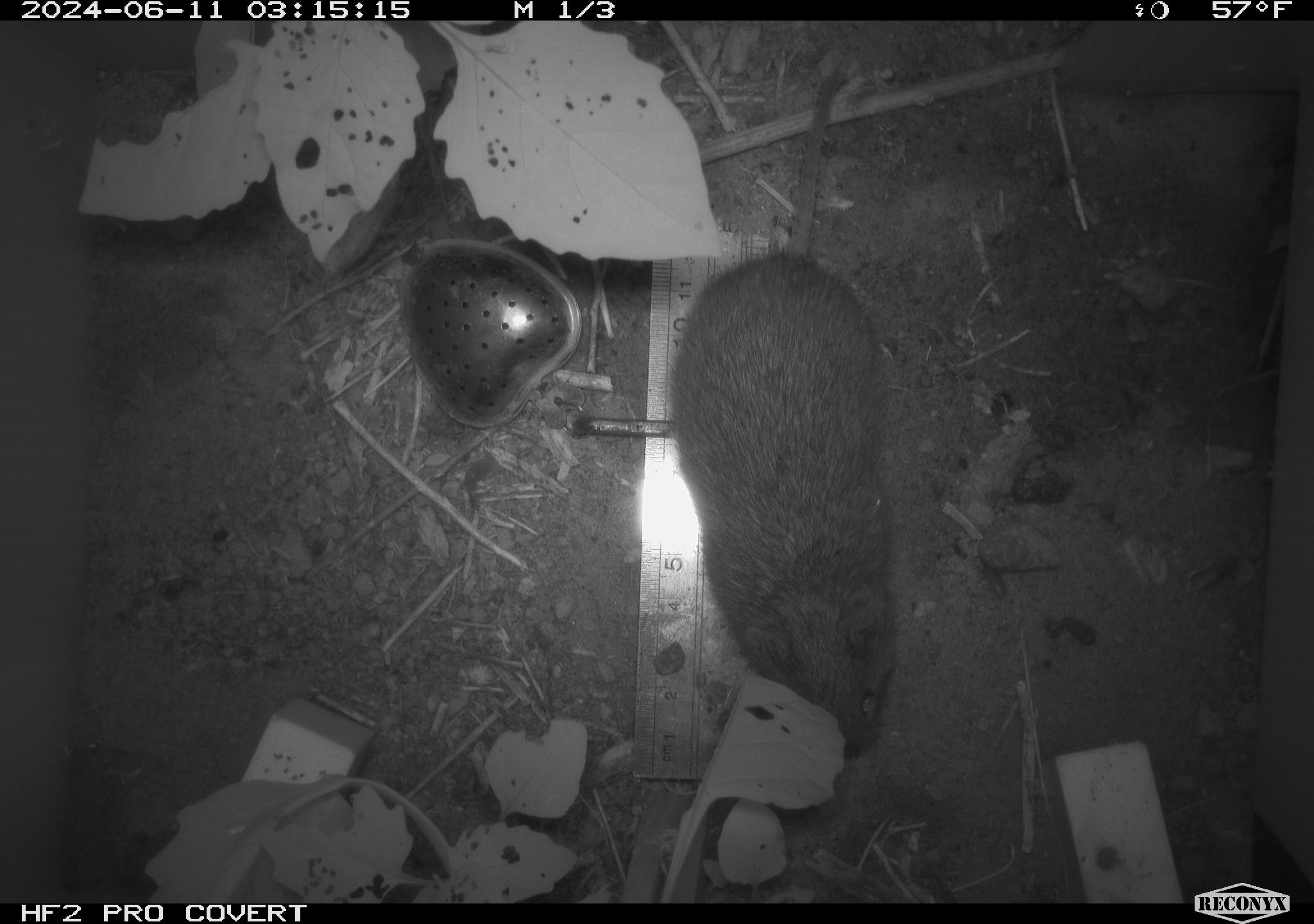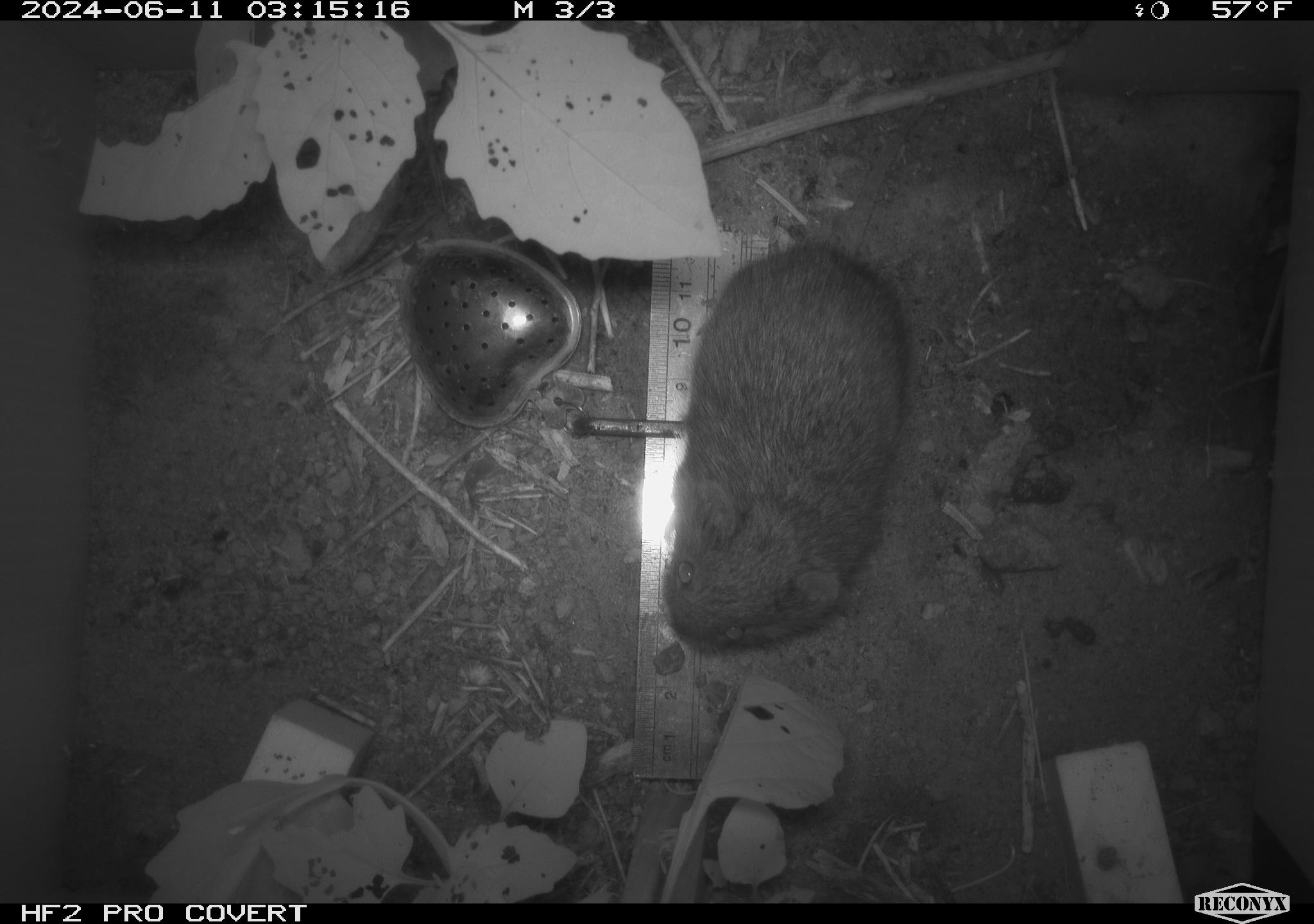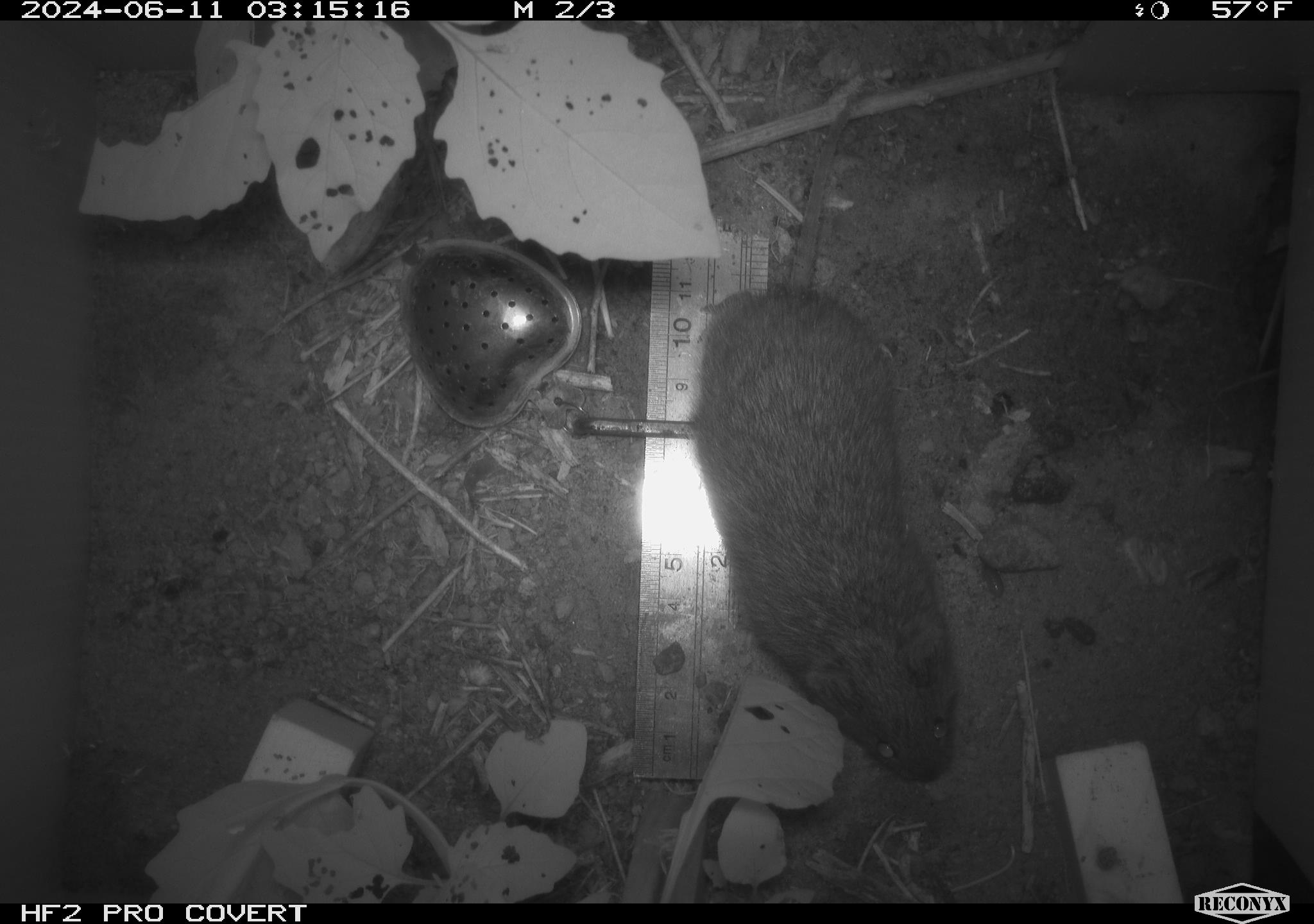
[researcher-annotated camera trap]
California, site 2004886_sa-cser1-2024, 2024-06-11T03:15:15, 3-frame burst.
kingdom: Animalia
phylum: Chordata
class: Mammalia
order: Rodentia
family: Cricetidae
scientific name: Cricetidae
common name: hamsters, voles, lemmings, and allies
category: cricetidae family